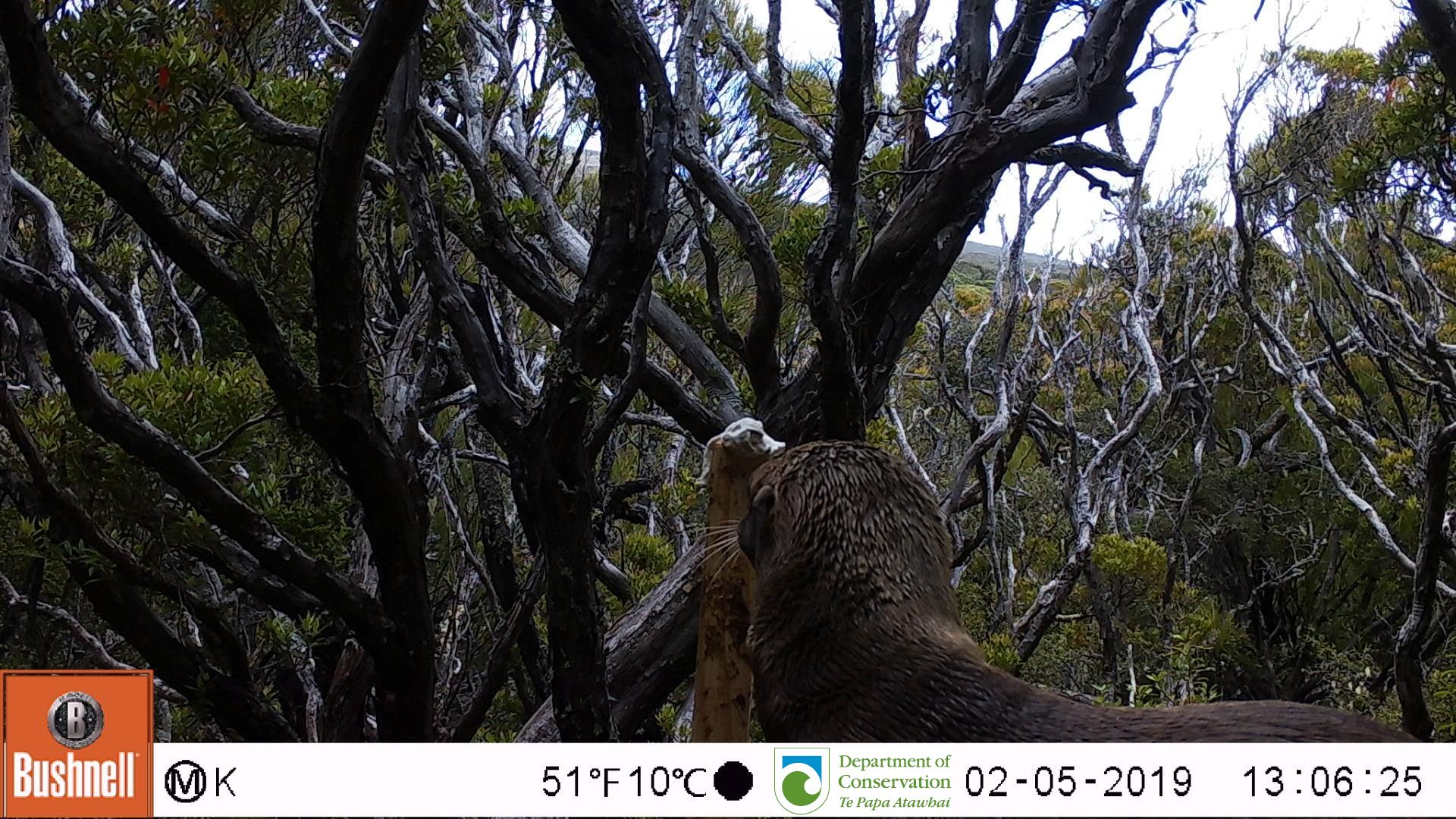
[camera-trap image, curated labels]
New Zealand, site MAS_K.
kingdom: Animalia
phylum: Chordata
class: Mammalia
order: Carnivora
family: Otariidae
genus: Phocarctos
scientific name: Phocarctos hookeri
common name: new zealand sea lion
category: sealion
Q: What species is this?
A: Sealion (new zealand sea lion) (Phocarctos hookeri).